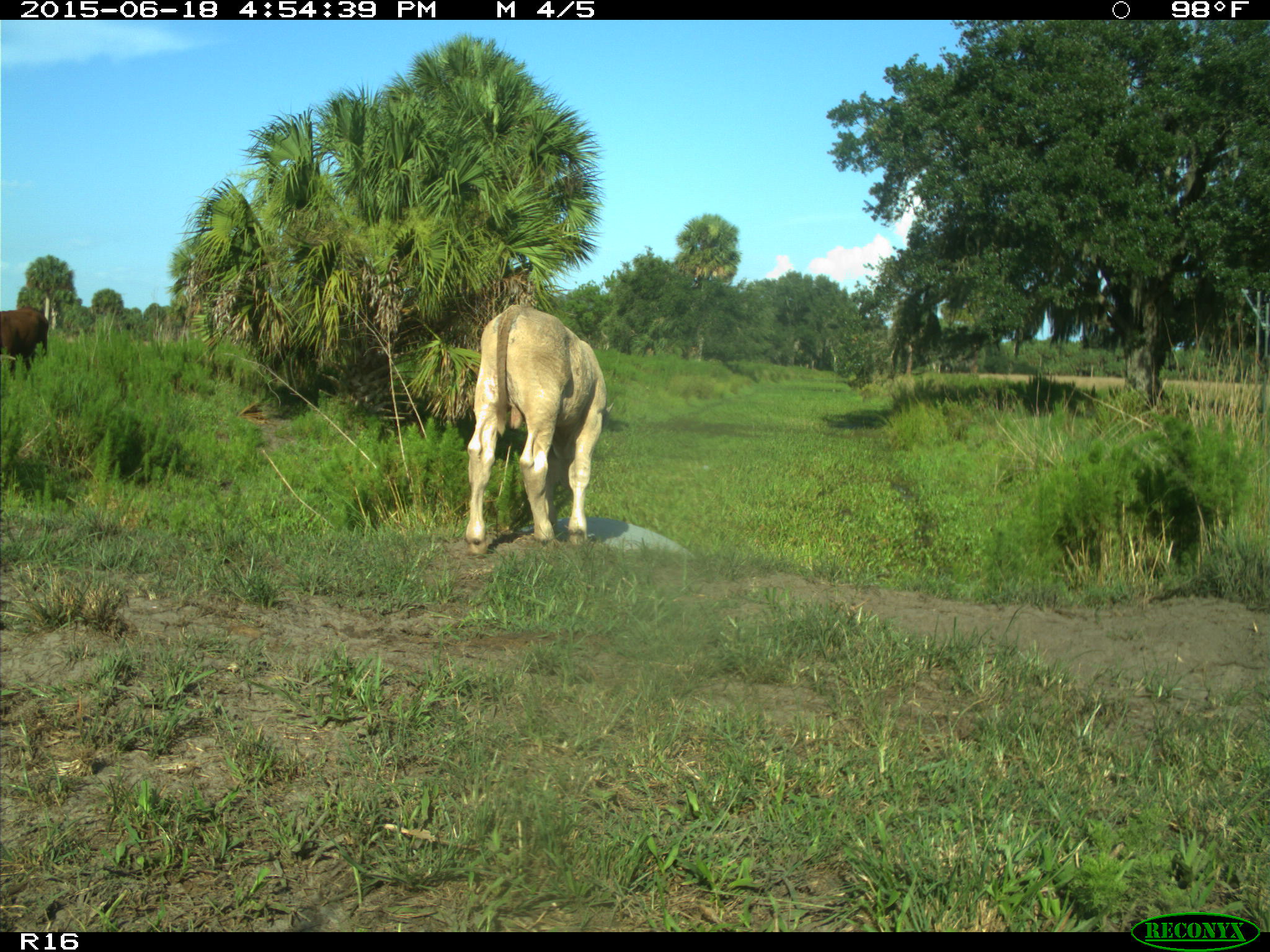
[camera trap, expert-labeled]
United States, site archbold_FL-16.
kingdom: Animalia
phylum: Chordata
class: Mammalia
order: Artiodactyla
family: Bovidae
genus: Bos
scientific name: Bos taurus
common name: domestic cow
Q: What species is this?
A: Bos taurus (domestic cow).